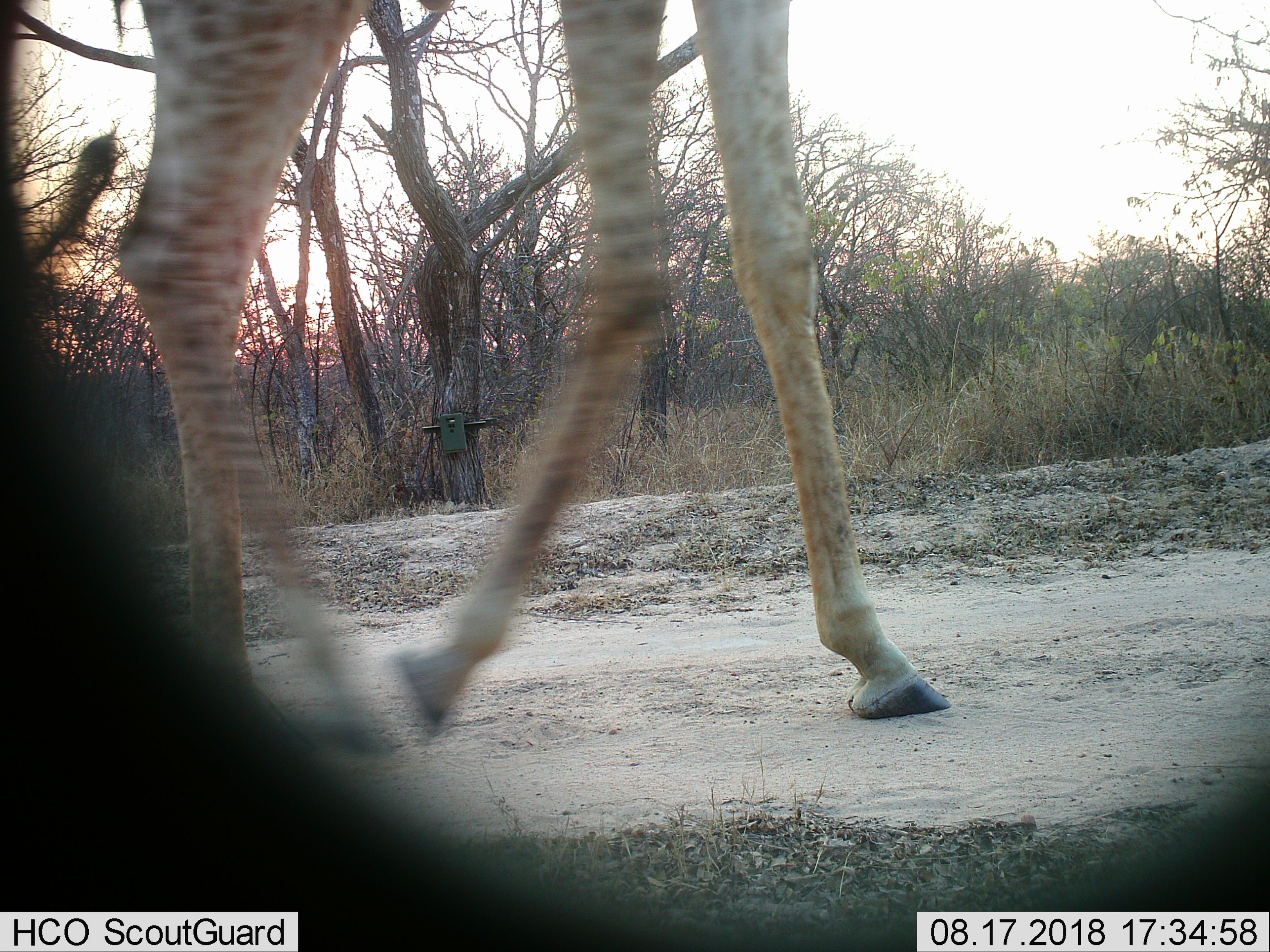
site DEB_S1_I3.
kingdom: Animalia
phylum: Chordata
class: Mammalia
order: Artiodactyla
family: Giraffidae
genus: Giraffa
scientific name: Giraffa camelopardalis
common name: giraffe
Giraffe (Giraffa camelopardalis), count 1. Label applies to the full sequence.